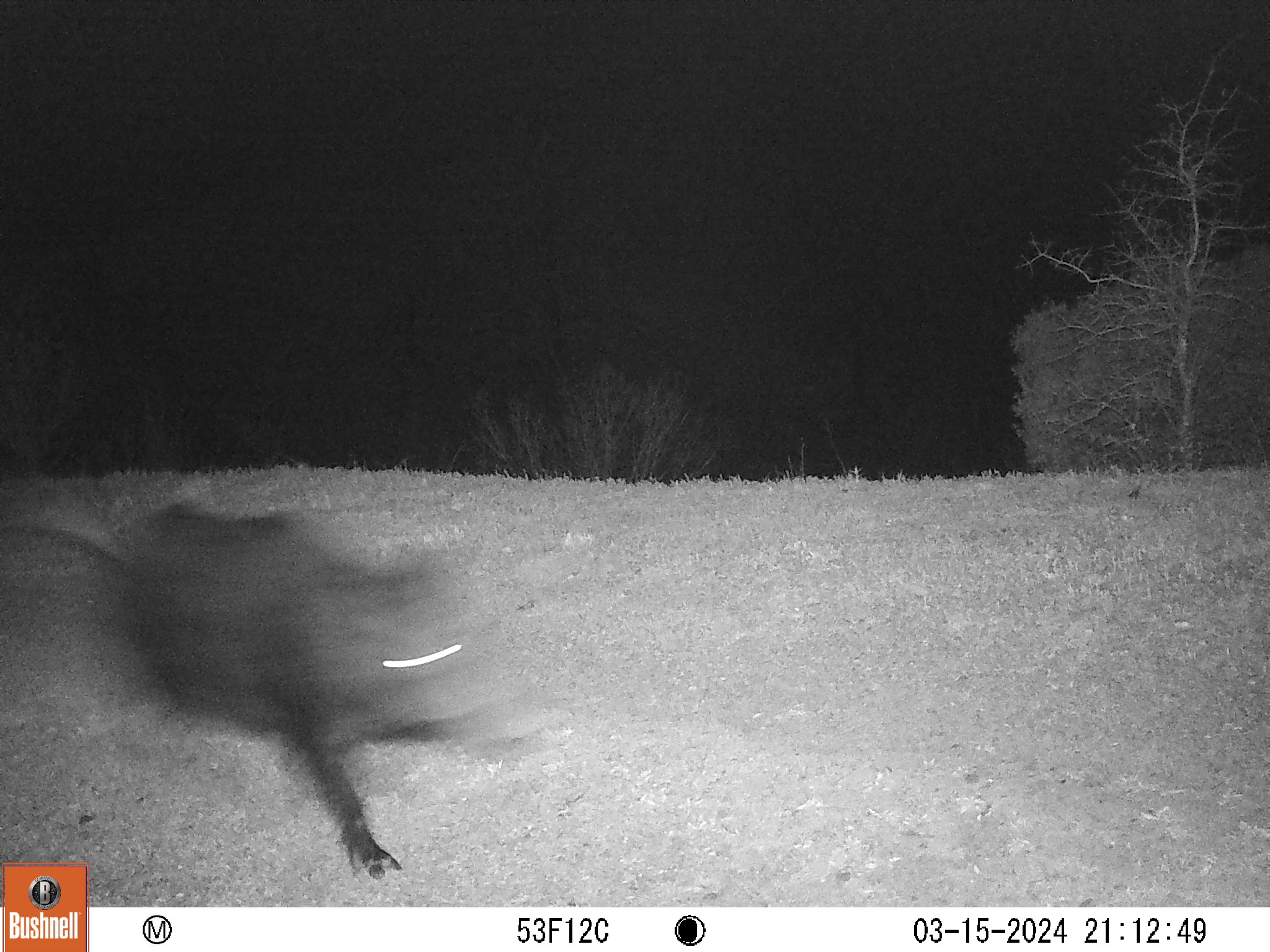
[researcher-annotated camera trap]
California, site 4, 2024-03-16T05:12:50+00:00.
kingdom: Animalia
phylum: Chordata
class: Mammalia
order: Artiodactyla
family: Suidae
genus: Sus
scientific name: Sus scrofa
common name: wild boar